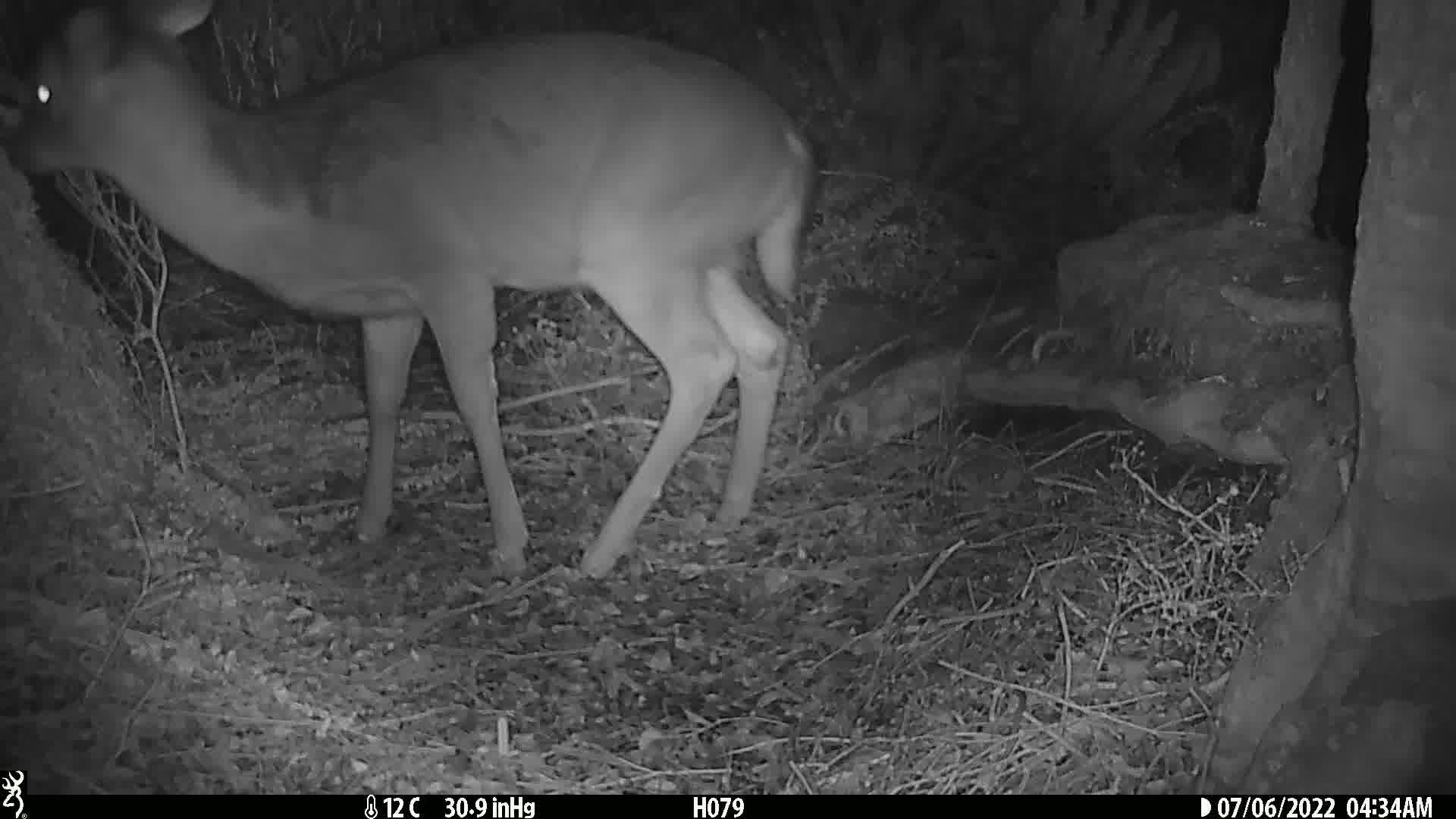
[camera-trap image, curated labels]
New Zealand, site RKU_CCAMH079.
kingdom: Animalia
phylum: Chordata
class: Mammalia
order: Artiodactyla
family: Cervidae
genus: Odocoileus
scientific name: Odocoileus virginianus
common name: white-tailed deer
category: white tailed deer